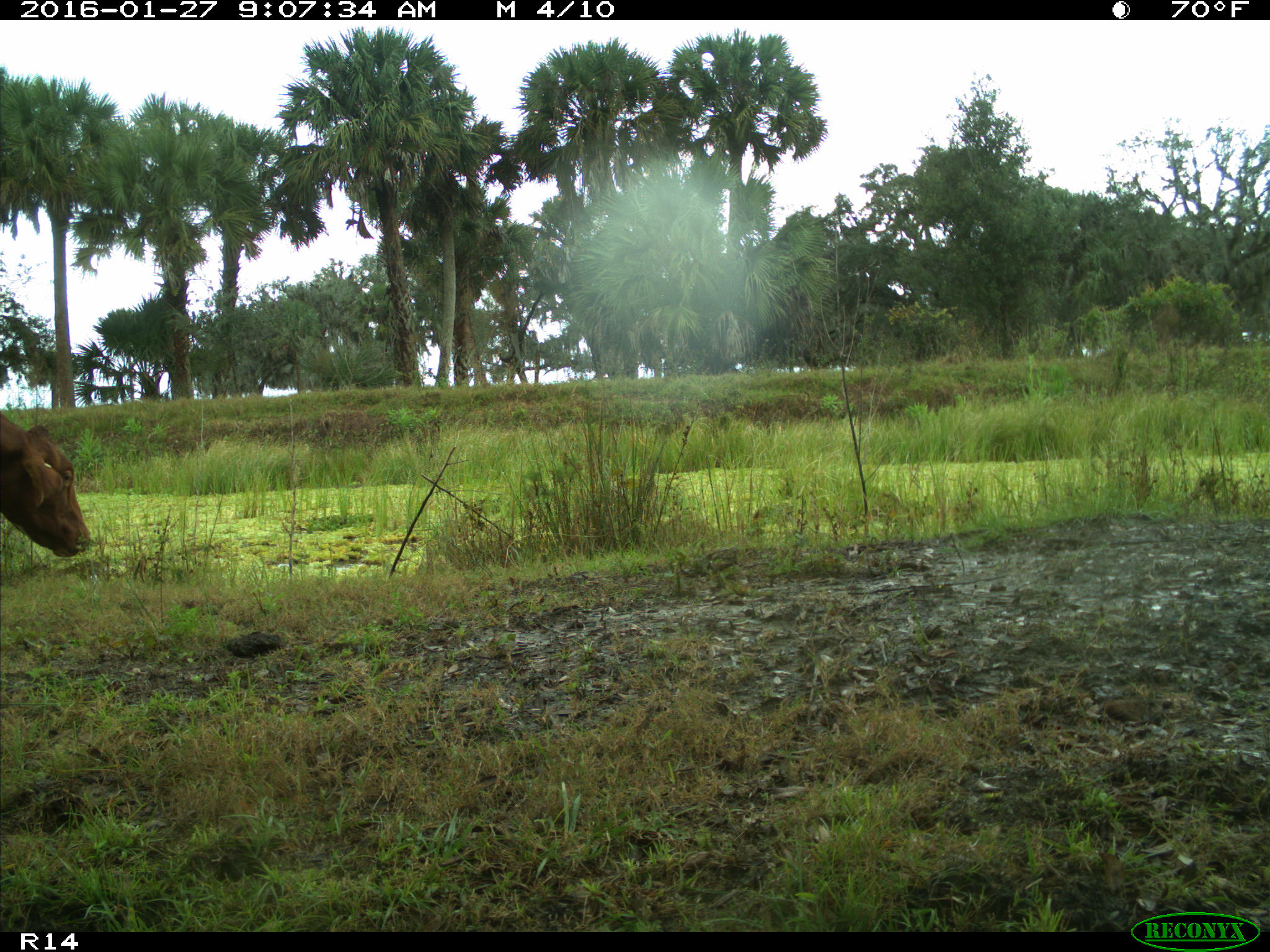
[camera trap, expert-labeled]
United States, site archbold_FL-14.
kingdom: Animalia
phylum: Chordata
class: Mammalia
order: Artiodactyla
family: Bovidae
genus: Bos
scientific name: Bos taurus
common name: domestic cow